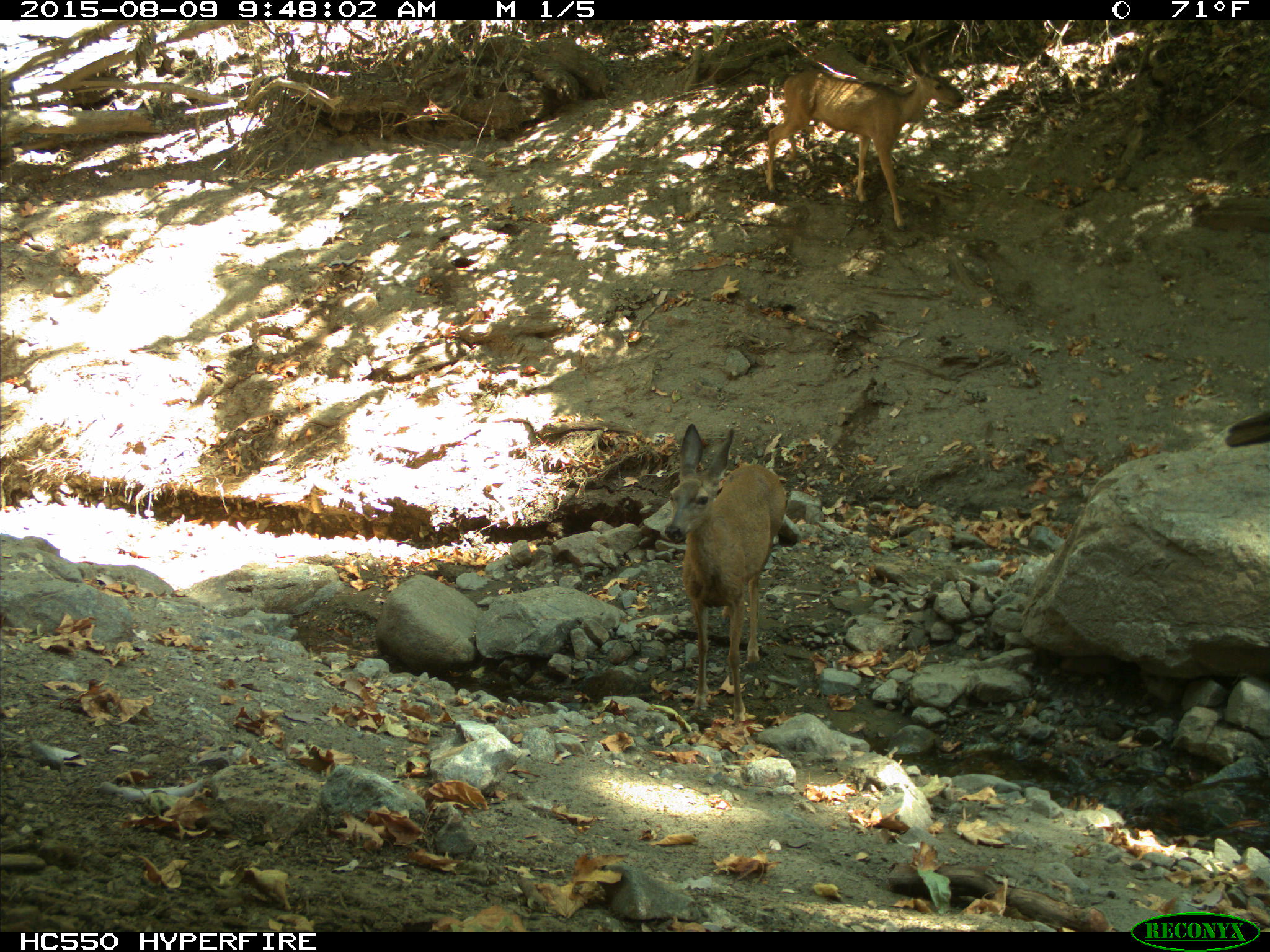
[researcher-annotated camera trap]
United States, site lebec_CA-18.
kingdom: Animalia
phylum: Chordata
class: Mammalia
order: Artiodactyla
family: Cervidae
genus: Odocoileus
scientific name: Odocoileus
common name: deer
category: unidentified deer